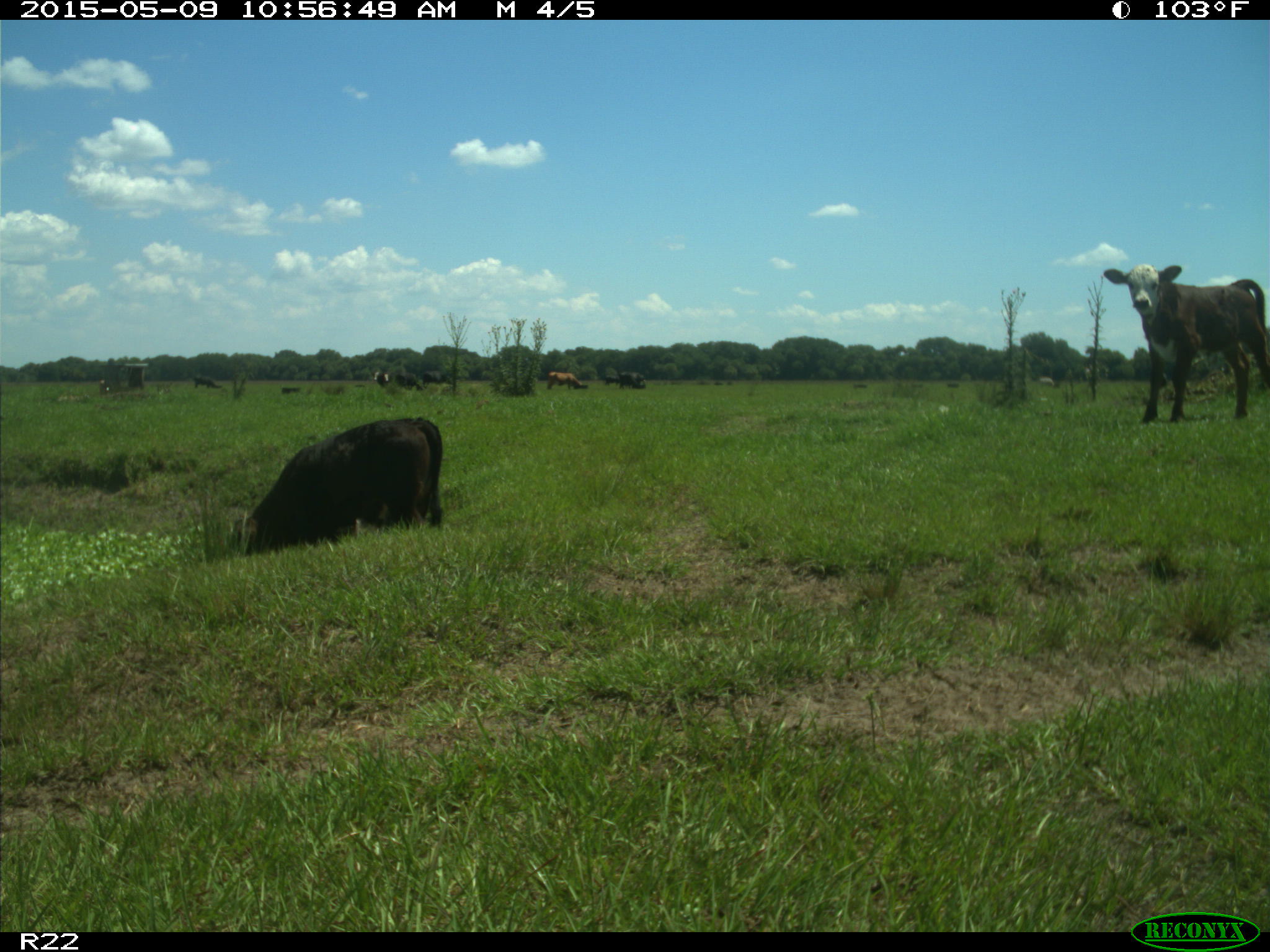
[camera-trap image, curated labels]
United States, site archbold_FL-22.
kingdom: Animalia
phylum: Chordata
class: Mammalia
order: Artiodactyla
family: Bovidae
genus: Bos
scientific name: Bos taurus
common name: domestic cow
Bos taurus (domestic cow).